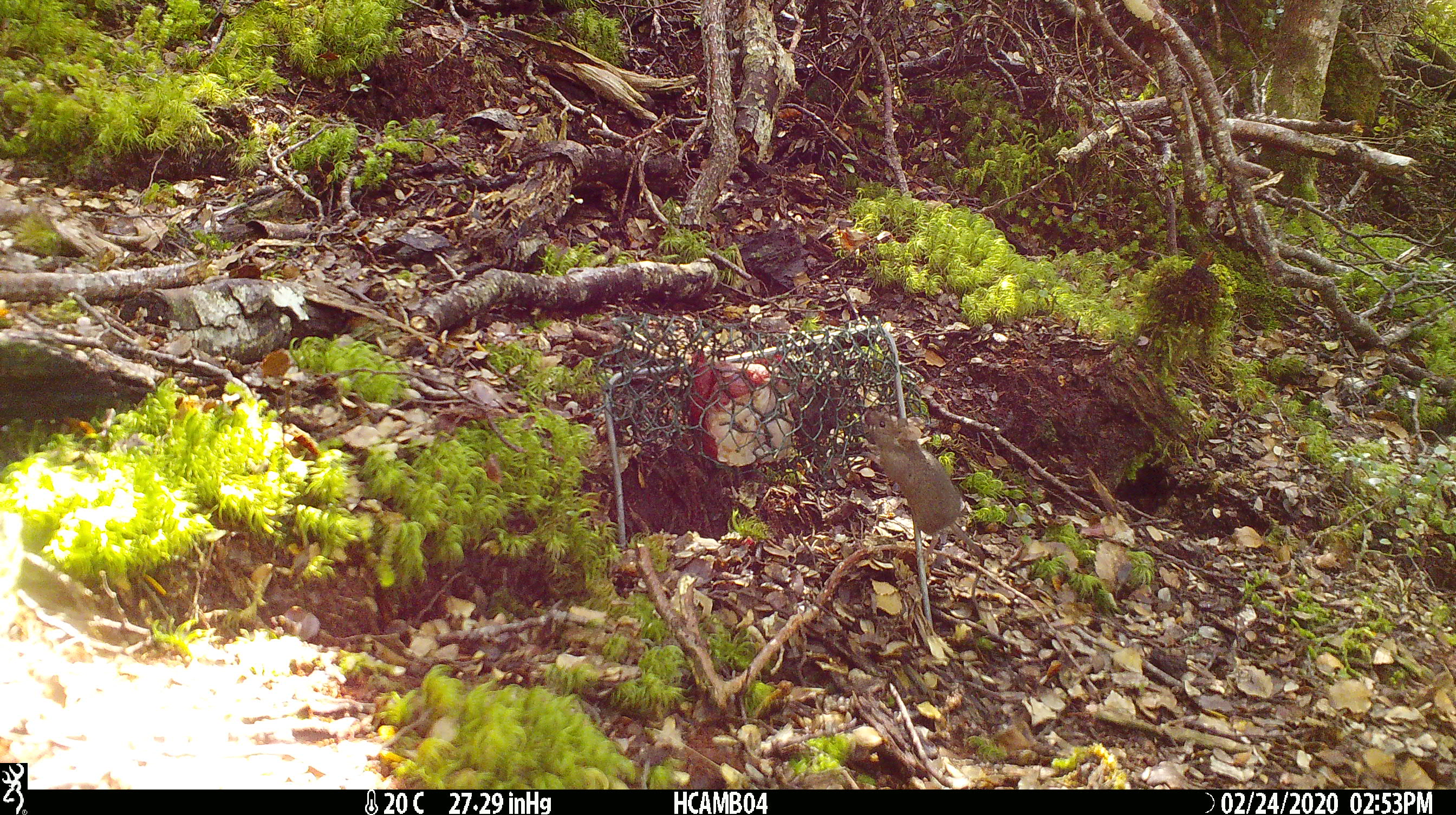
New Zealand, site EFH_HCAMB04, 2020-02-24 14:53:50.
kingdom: Animalia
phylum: Chordata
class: Mammalia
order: Rodentia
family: Muridae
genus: Mus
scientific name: Mus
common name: mouse